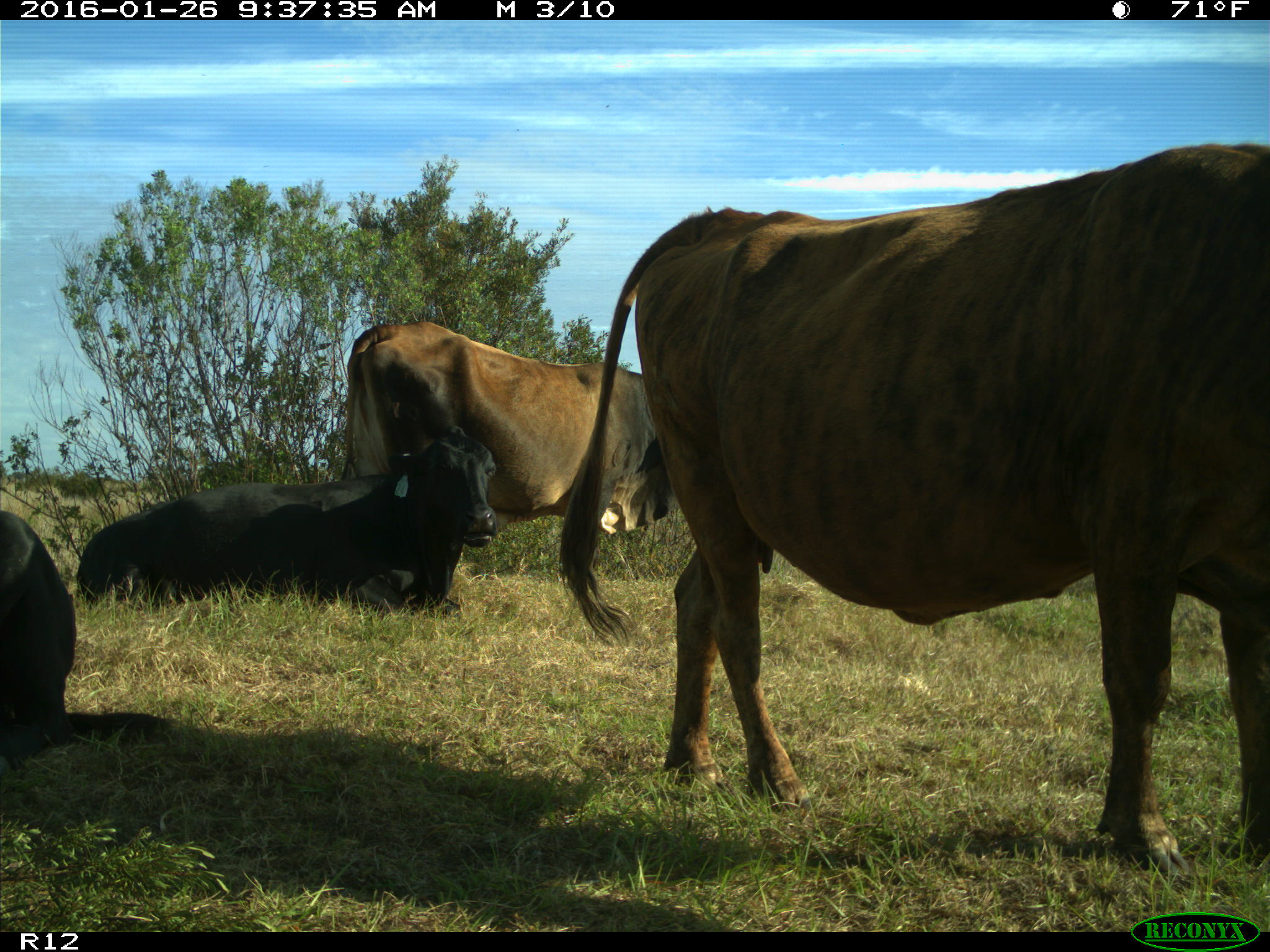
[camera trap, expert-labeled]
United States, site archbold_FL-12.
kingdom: Animalia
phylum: Chordata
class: Mammalia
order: Artiodactyla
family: Bovidae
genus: Bos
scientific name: Bos taurus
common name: domestic cow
Bos taurus (domestic cow).